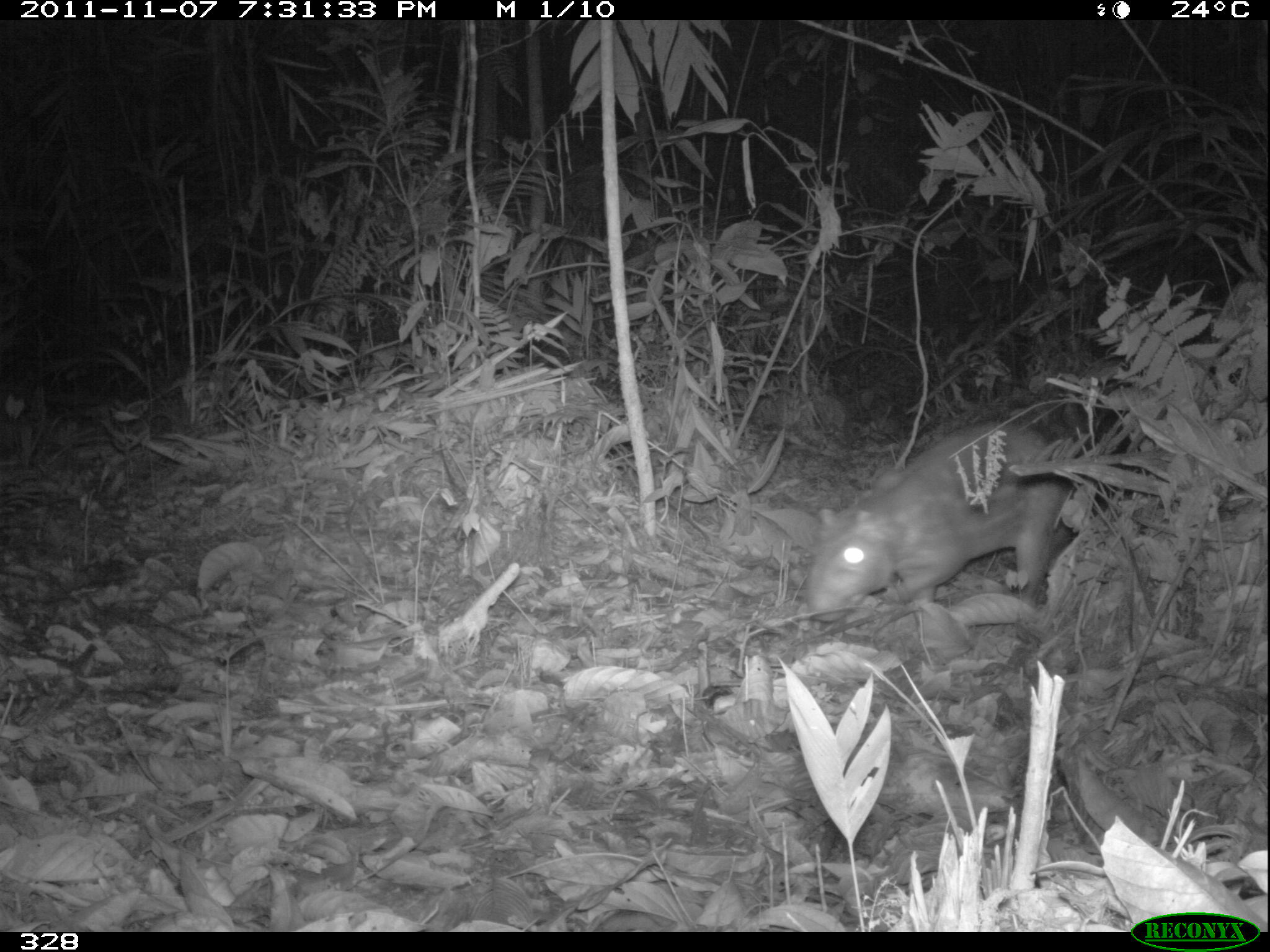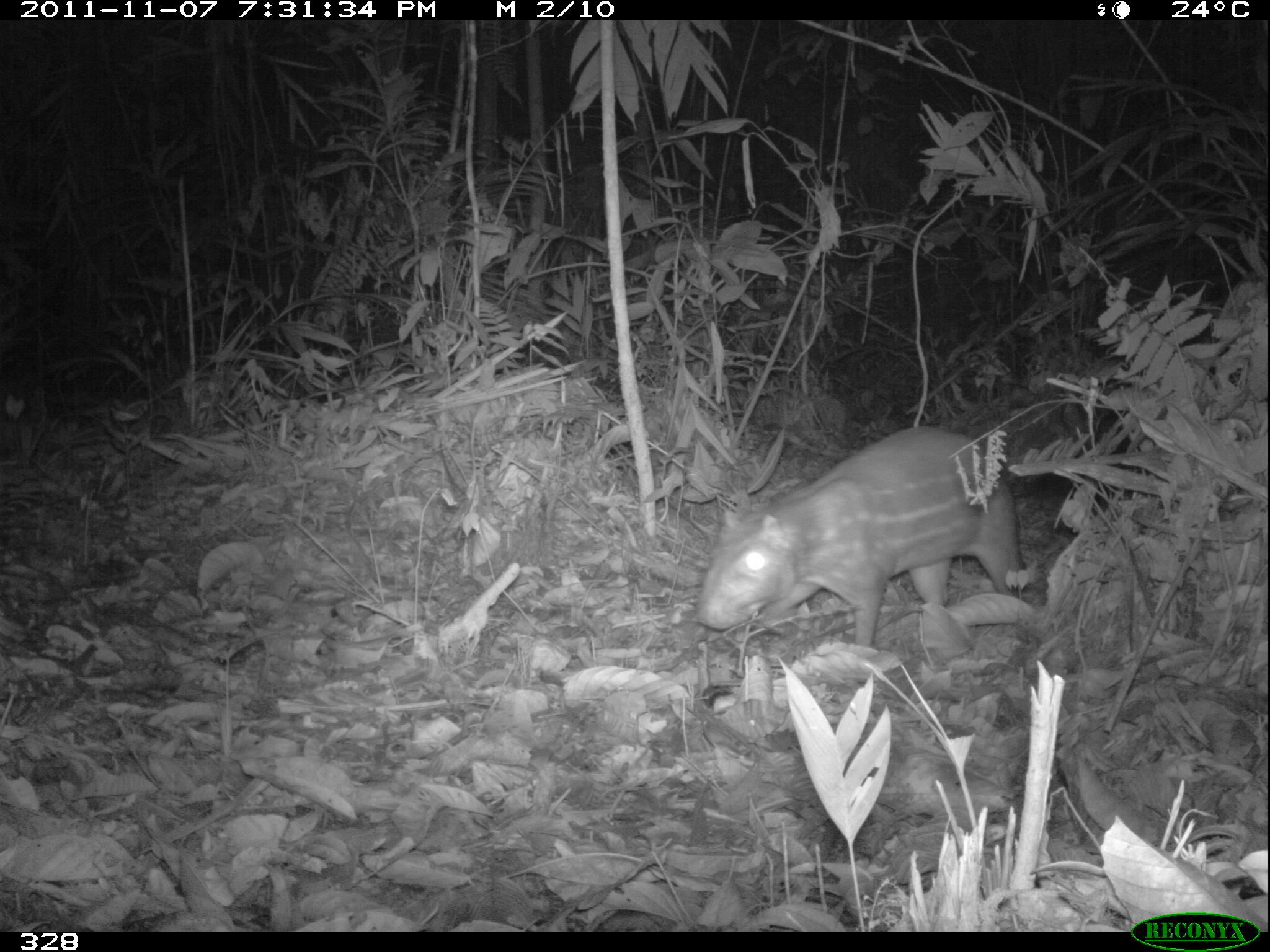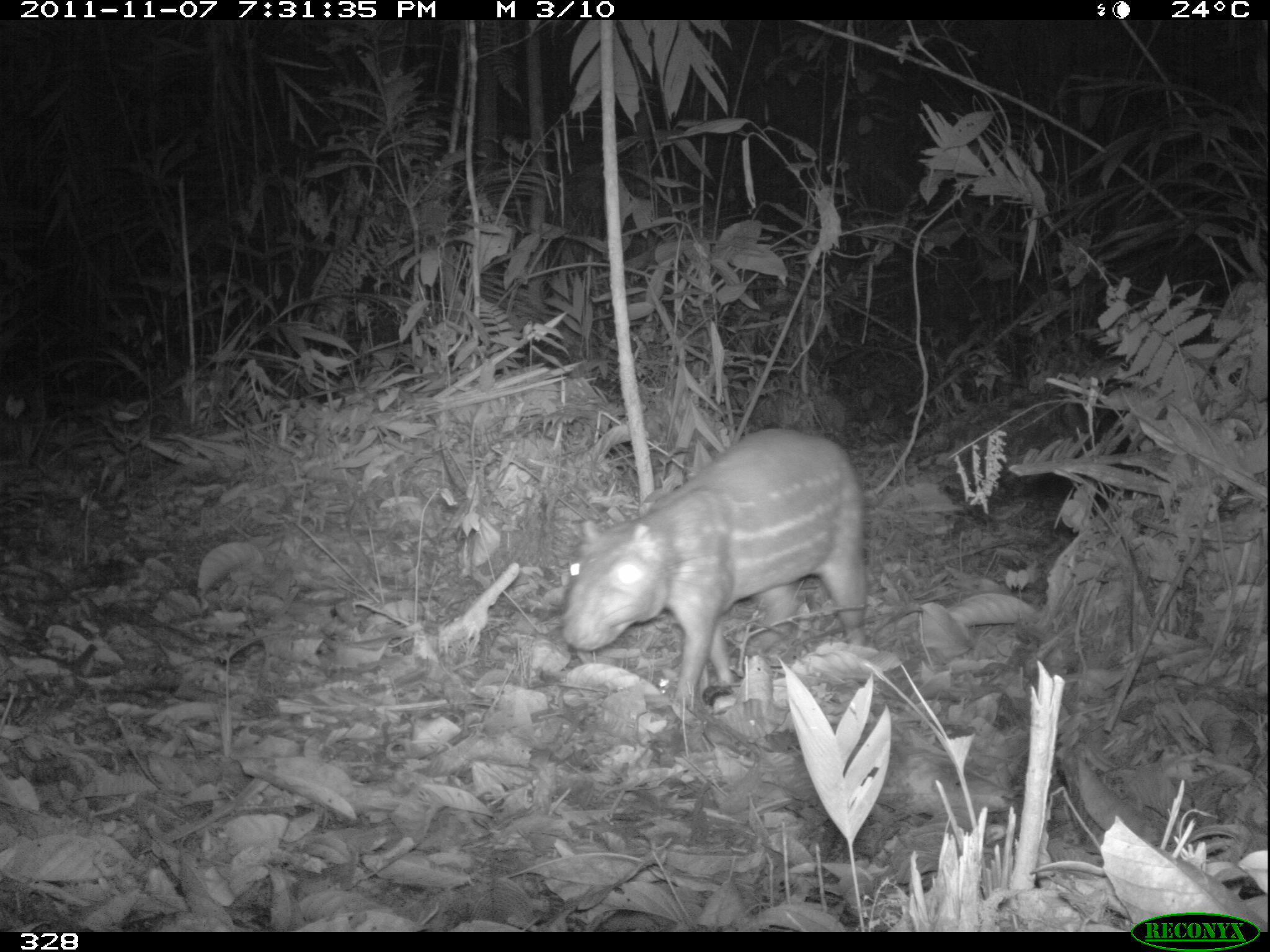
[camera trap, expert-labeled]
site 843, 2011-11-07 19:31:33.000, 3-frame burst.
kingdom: Animalia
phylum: Chordata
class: Mammalia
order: Rodentia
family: Cuniculidae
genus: Cuniculus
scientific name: Cuniculus paca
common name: spotted paca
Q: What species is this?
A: Cuniculus paca (spotted paca).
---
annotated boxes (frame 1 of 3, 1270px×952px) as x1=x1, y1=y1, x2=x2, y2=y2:
cuniculus paca: x1=792, y1=424, x2=1076, y2=622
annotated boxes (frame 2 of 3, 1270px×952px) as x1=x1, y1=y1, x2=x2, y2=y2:
cuniculus paca: x1=695, y1=425, x2=1022, y2=647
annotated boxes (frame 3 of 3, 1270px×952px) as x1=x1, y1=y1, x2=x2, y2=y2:
cuniculus paca: x1=560, y1=427, x2=869, y2=712